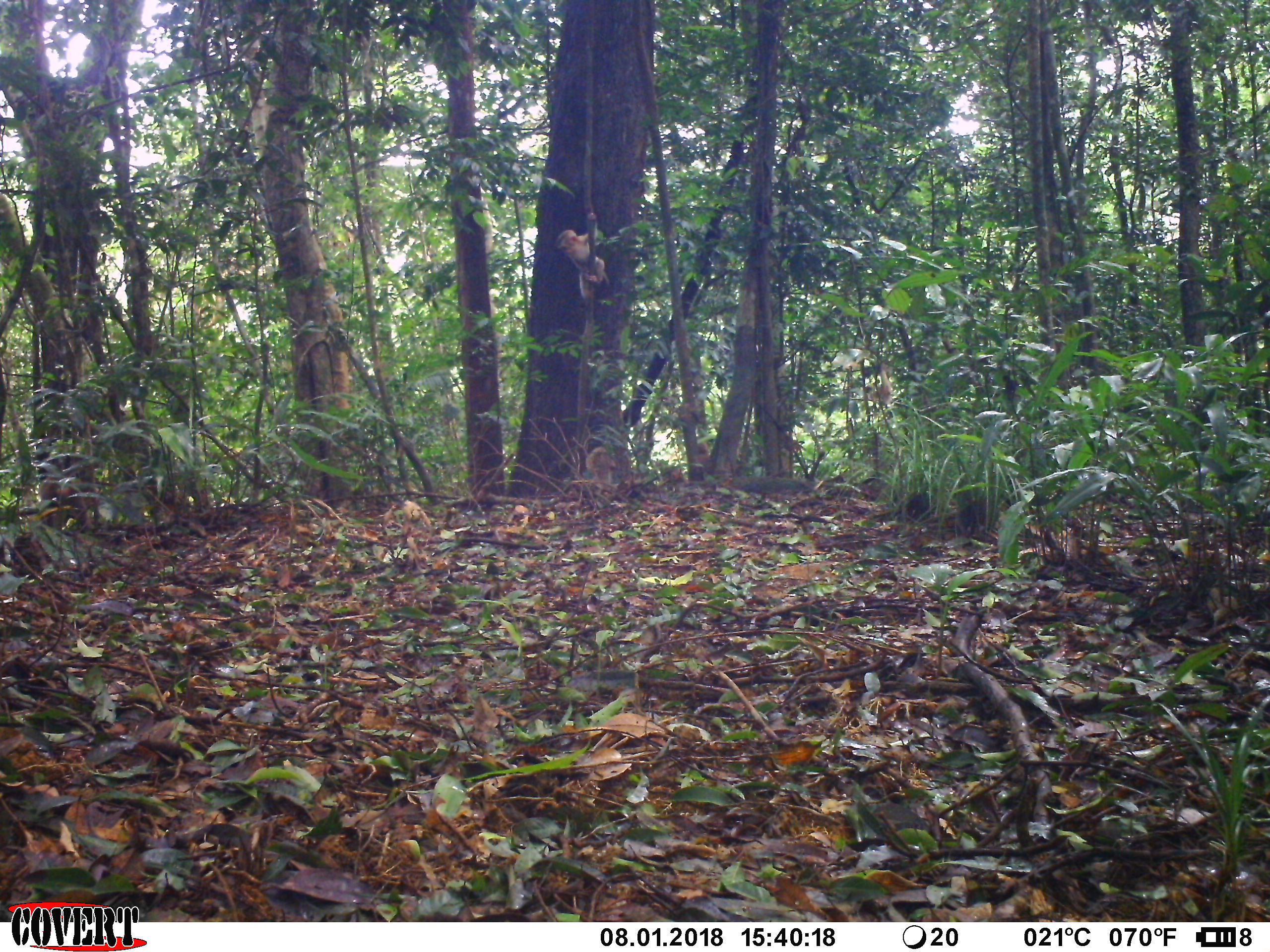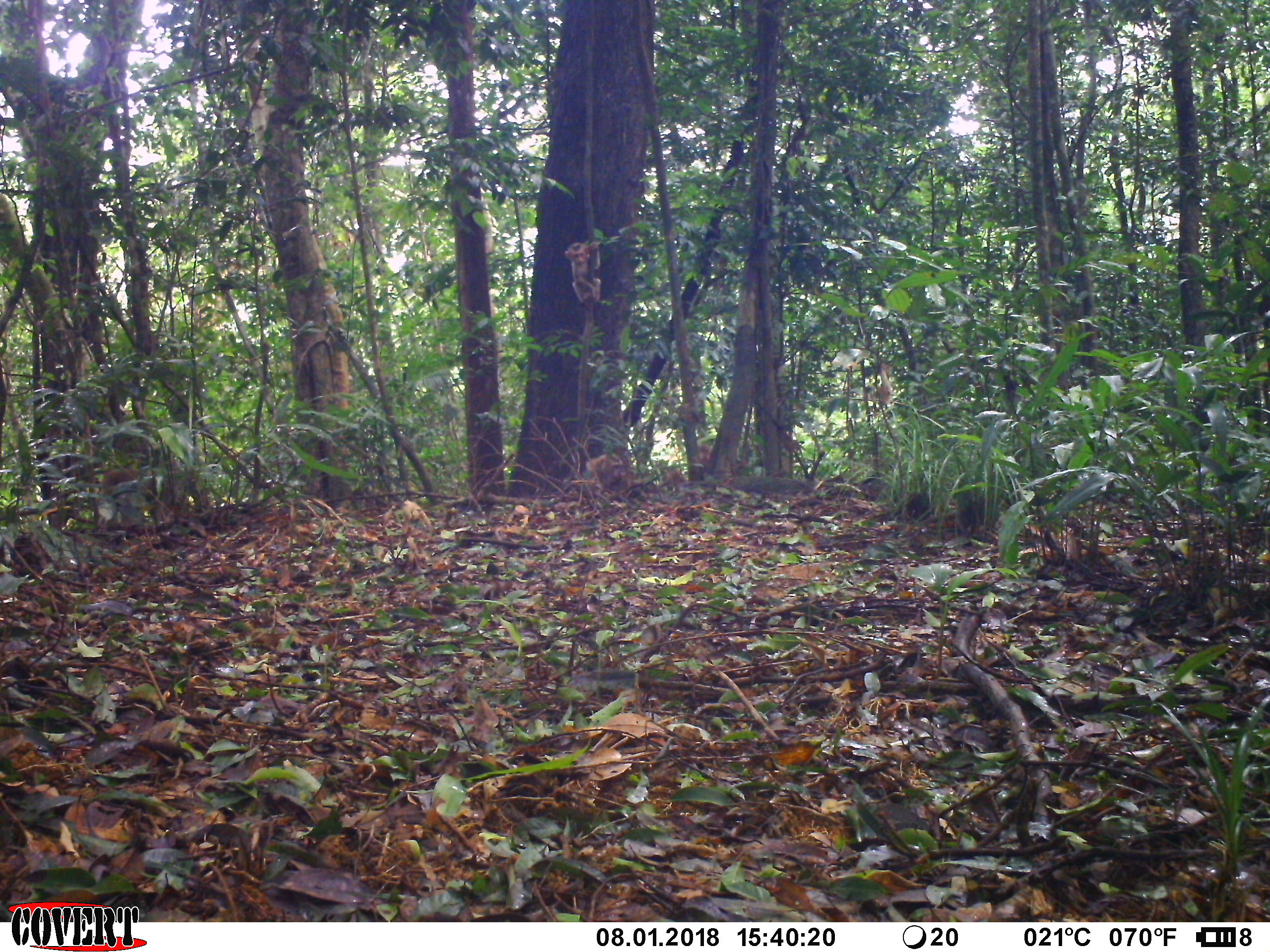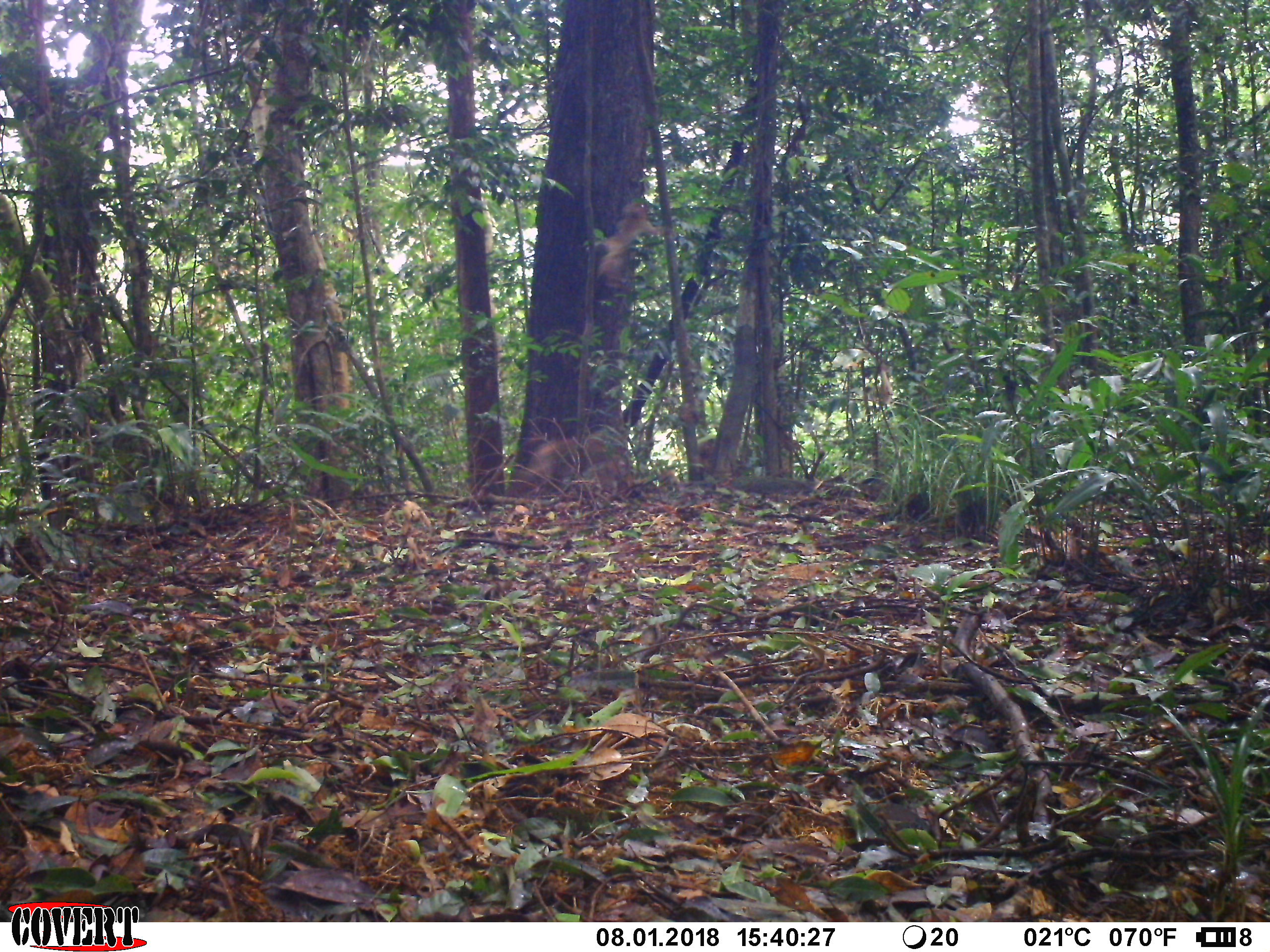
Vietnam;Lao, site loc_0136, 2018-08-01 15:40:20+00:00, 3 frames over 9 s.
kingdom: Animalia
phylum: Chordata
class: Mammalia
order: Primates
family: Cercopithecidae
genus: Macaca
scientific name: Macaca nemestrina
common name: pig-tailed macaque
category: pig tailed macaque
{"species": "pig tailed macaque (pig-tailed macaque) (Macaca nemestrina)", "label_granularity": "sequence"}